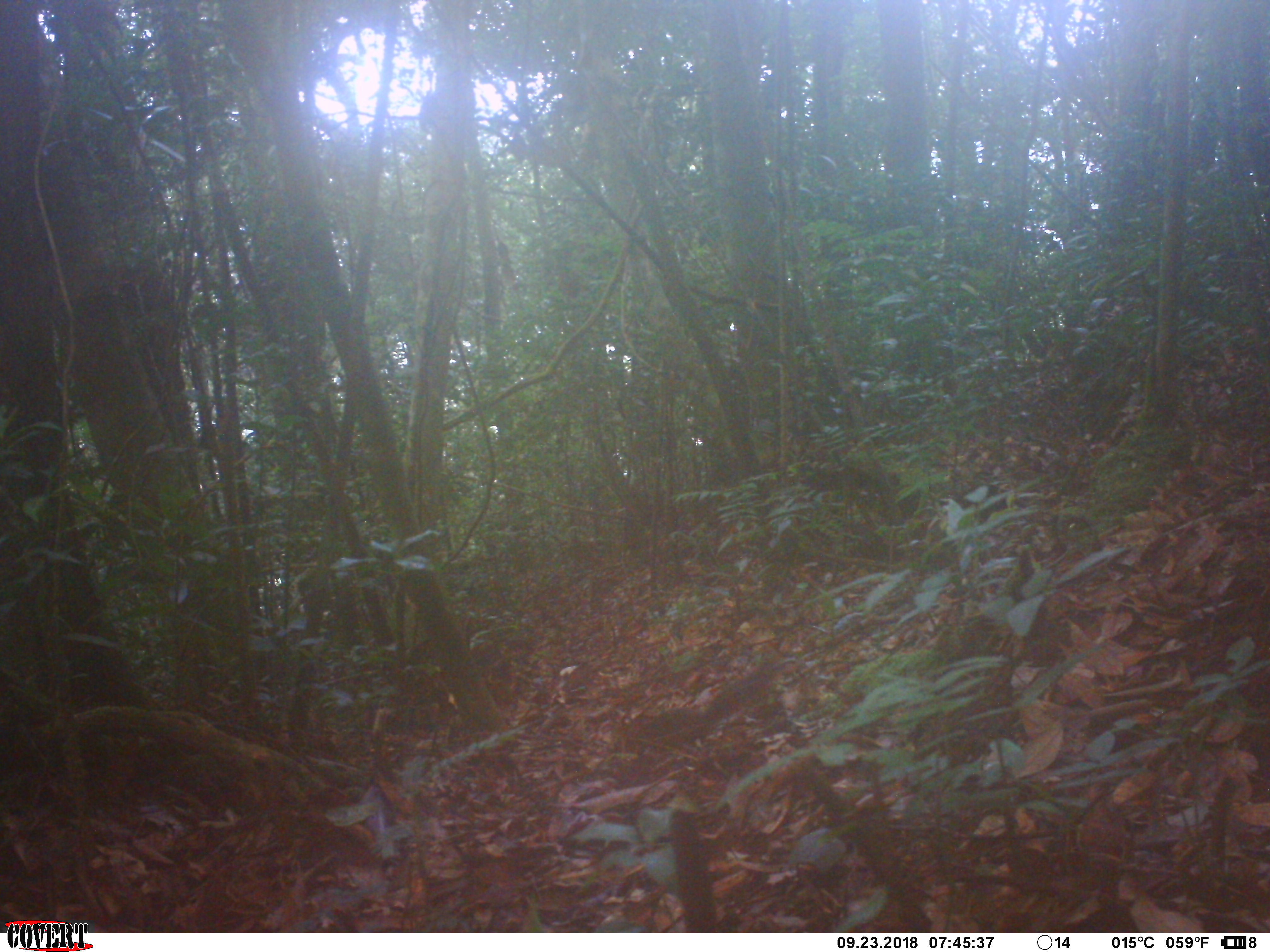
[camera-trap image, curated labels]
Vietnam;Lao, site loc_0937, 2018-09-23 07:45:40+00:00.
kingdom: Animalia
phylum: Chordata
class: Mammalia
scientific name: Mammalia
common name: mammal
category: unidentified small mammal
Unidentified small mammal (mammal) (Mammalia). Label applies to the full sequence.